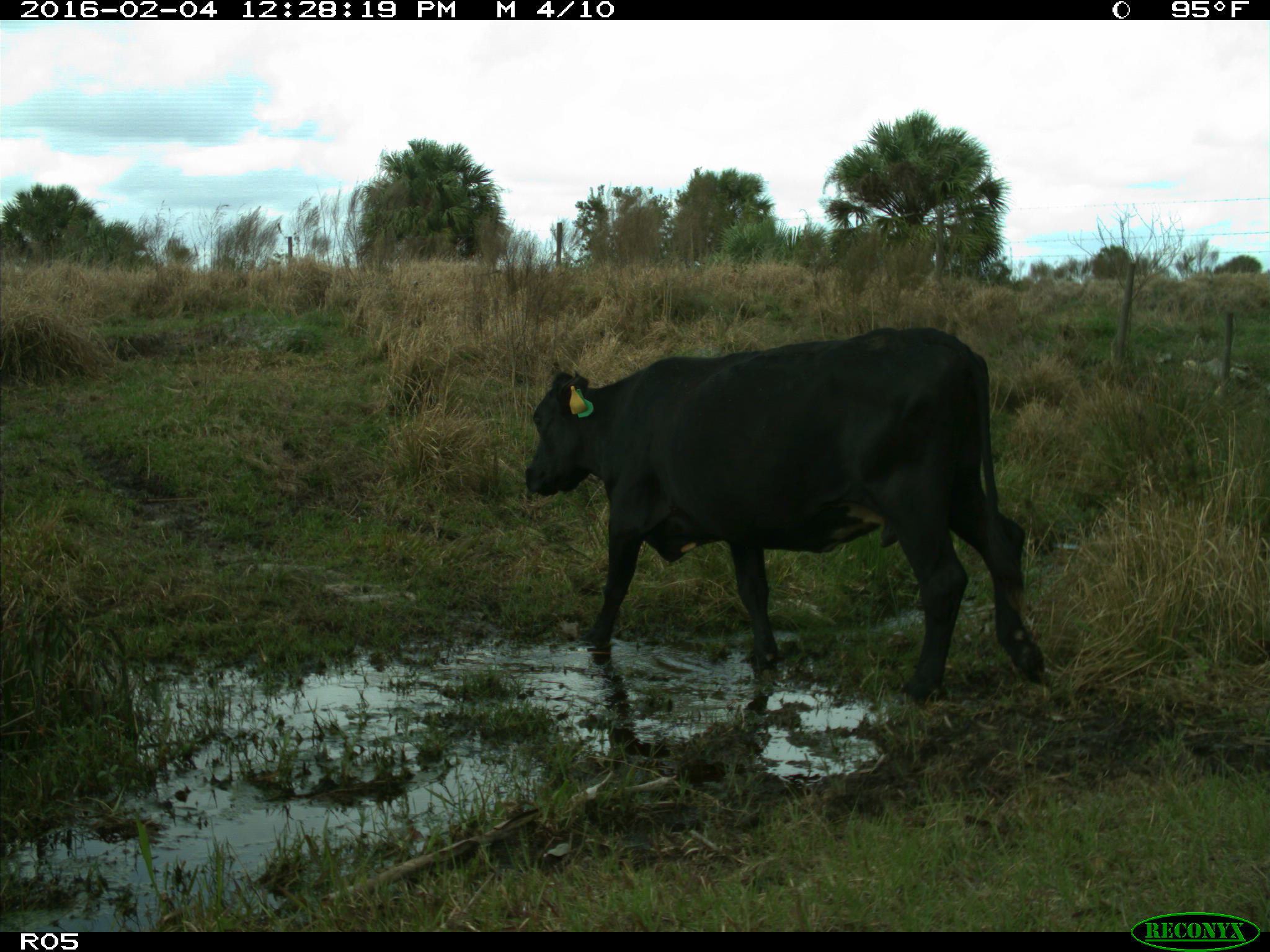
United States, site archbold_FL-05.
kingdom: Animalia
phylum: Chordata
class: Mammalia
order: Artiodactyla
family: Bovidae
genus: Bos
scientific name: Bos taurus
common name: domestic cow